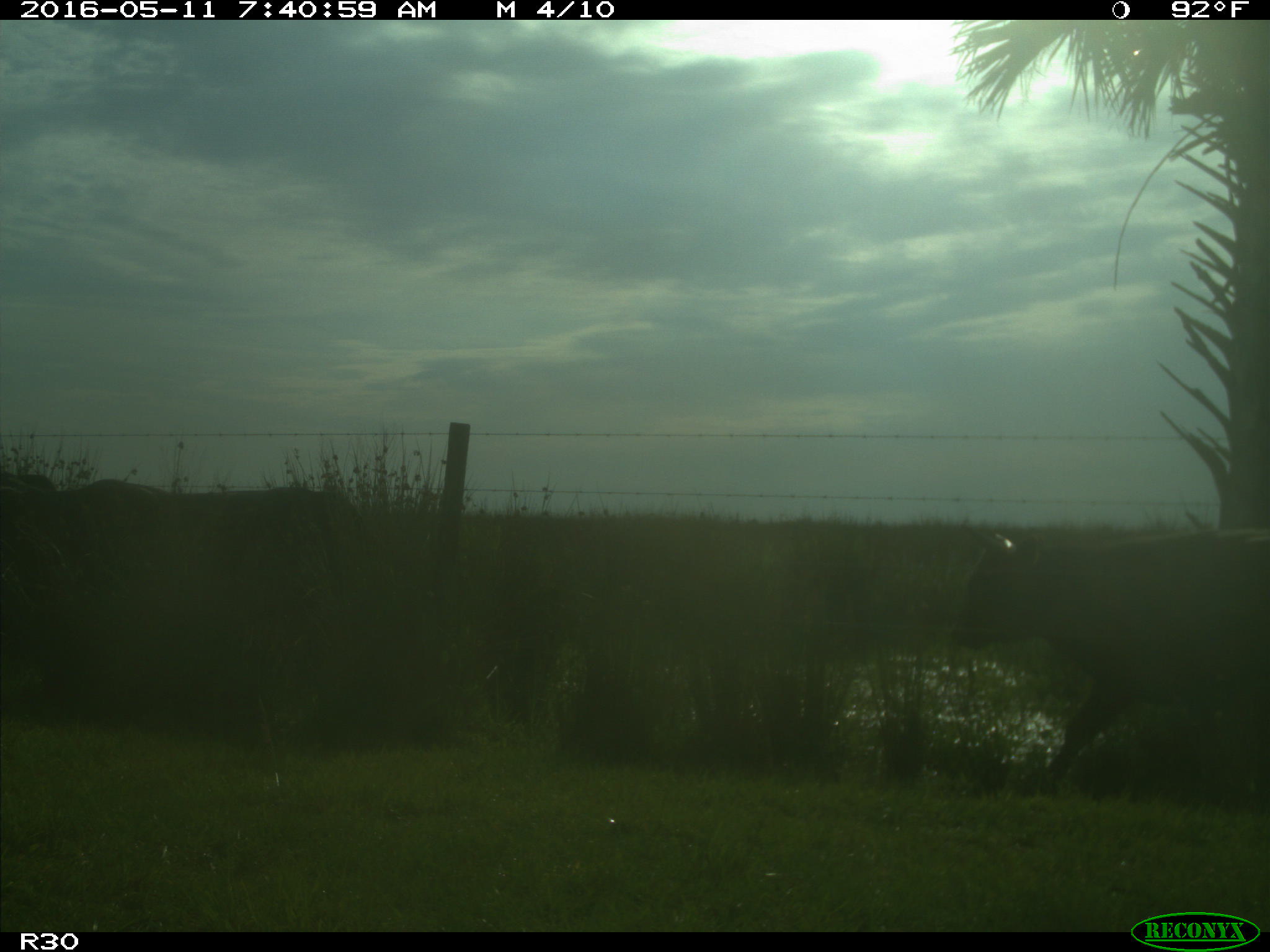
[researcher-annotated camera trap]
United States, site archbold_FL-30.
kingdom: Animalia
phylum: Chordata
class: Mammalia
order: Artiodactyla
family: Bovidae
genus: Bos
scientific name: Bos taurus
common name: domestic cow